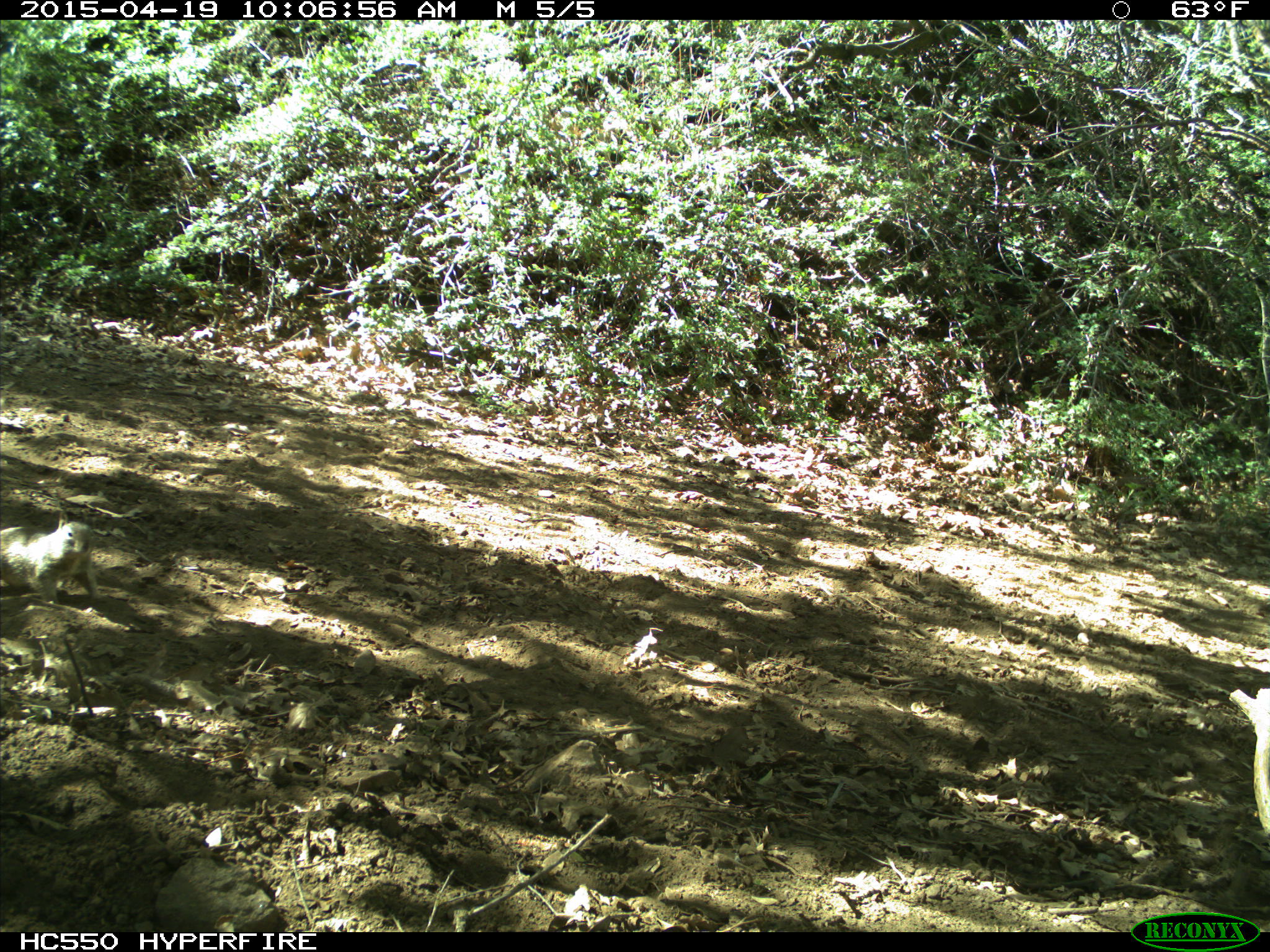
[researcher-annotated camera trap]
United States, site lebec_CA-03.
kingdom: Animalia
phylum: Chordata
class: Mammalia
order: Rodentia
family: Sciuridae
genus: Otospermophilus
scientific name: Otospermophilus beecheyi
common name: california ground squirrel